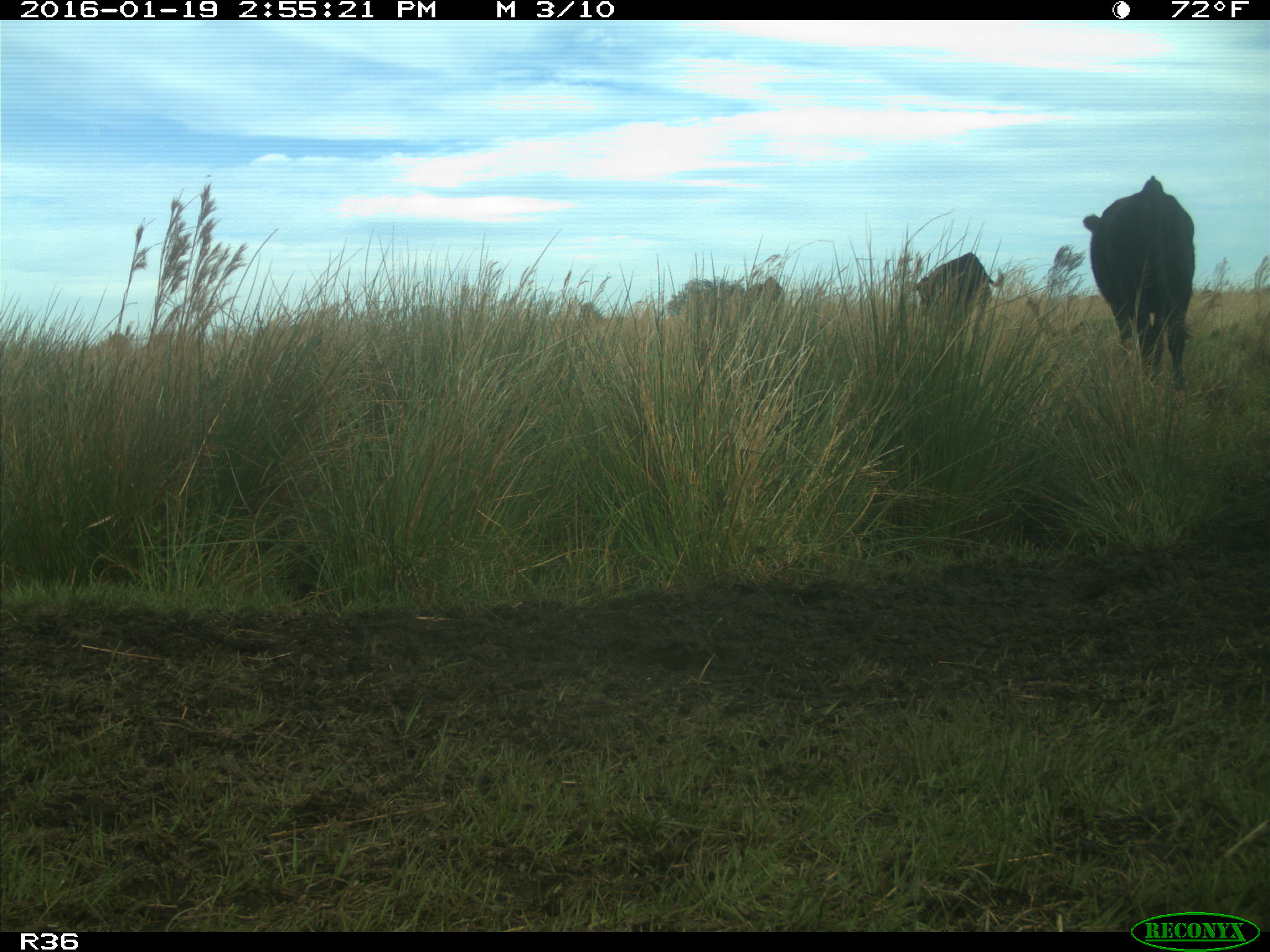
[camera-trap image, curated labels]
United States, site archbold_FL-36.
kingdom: Animalia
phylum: Chordata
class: Mammalia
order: Artiodactyla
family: Bovidae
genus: Bos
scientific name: Bos taurus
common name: domestic cow